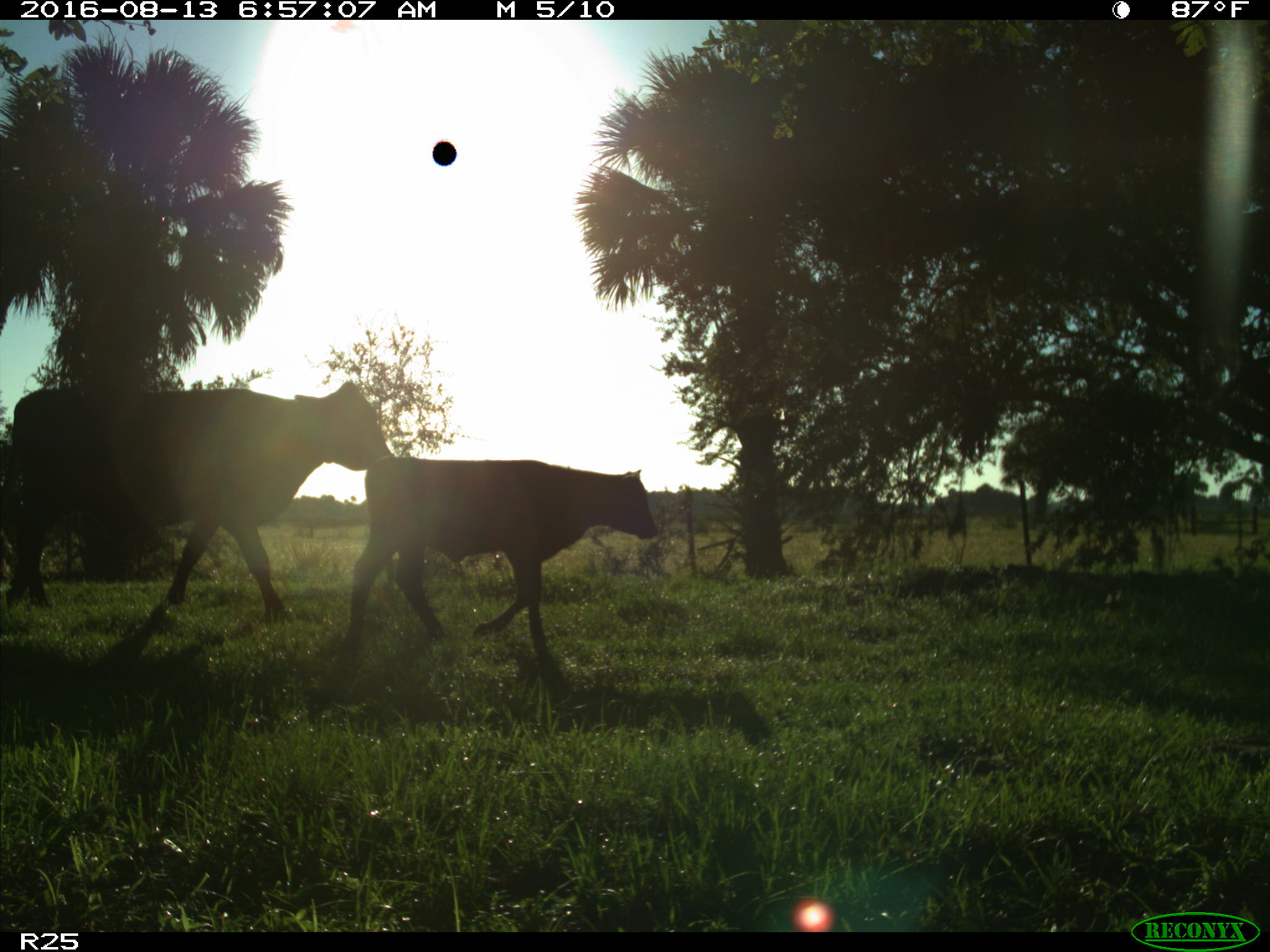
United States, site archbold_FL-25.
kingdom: Animalia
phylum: Chordata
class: Mammalia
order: Artiodactyla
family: Bovidae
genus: Bos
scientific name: Bos taurus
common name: domestic cow